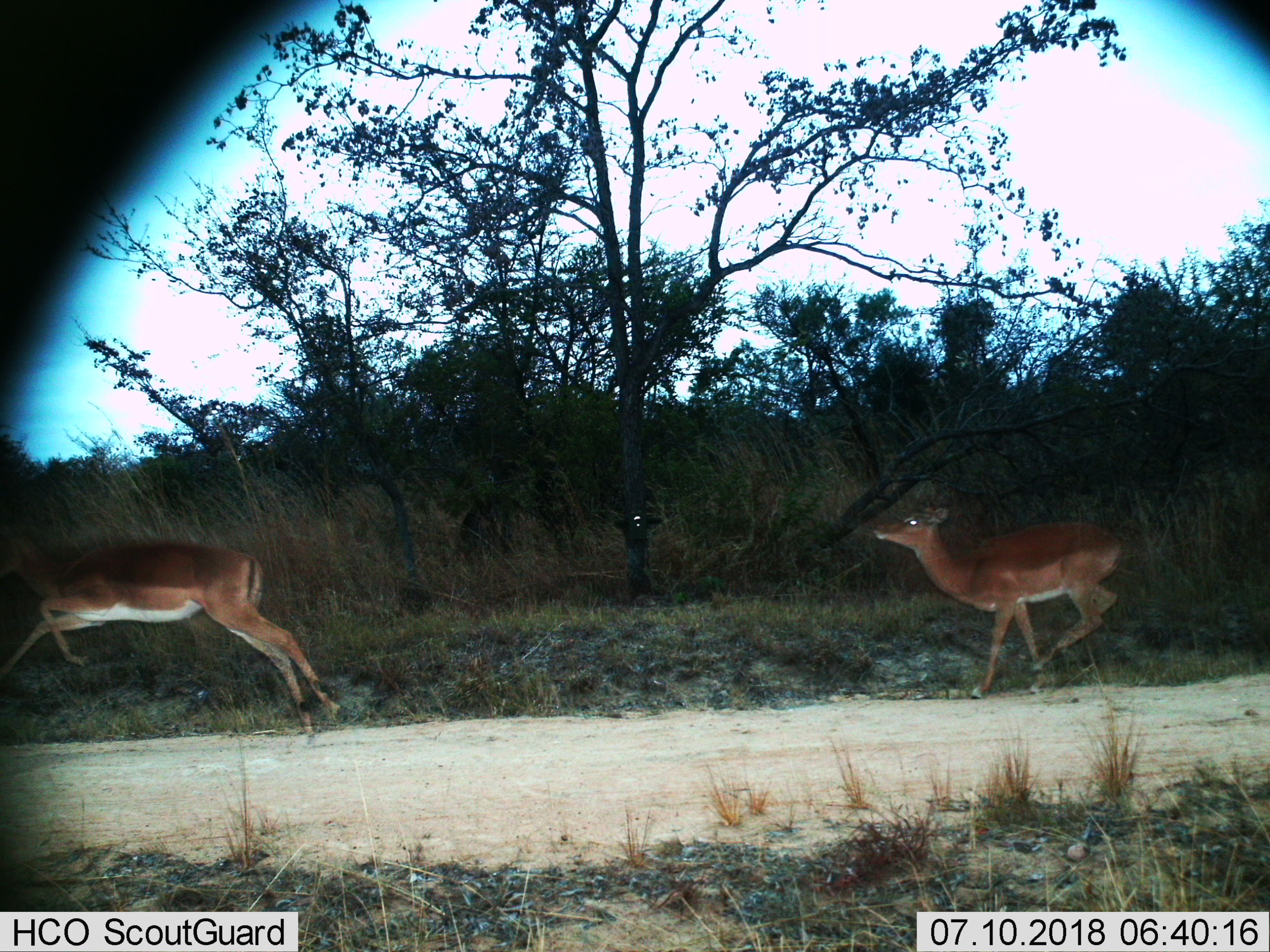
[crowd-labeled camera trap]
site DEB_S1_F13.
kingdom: Animalia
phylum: Chordata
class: Mammalia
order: Artiodactyla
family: Bovidae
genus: Aepyceros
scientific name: Aepyceros melampus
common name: impala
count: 2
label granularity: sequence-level